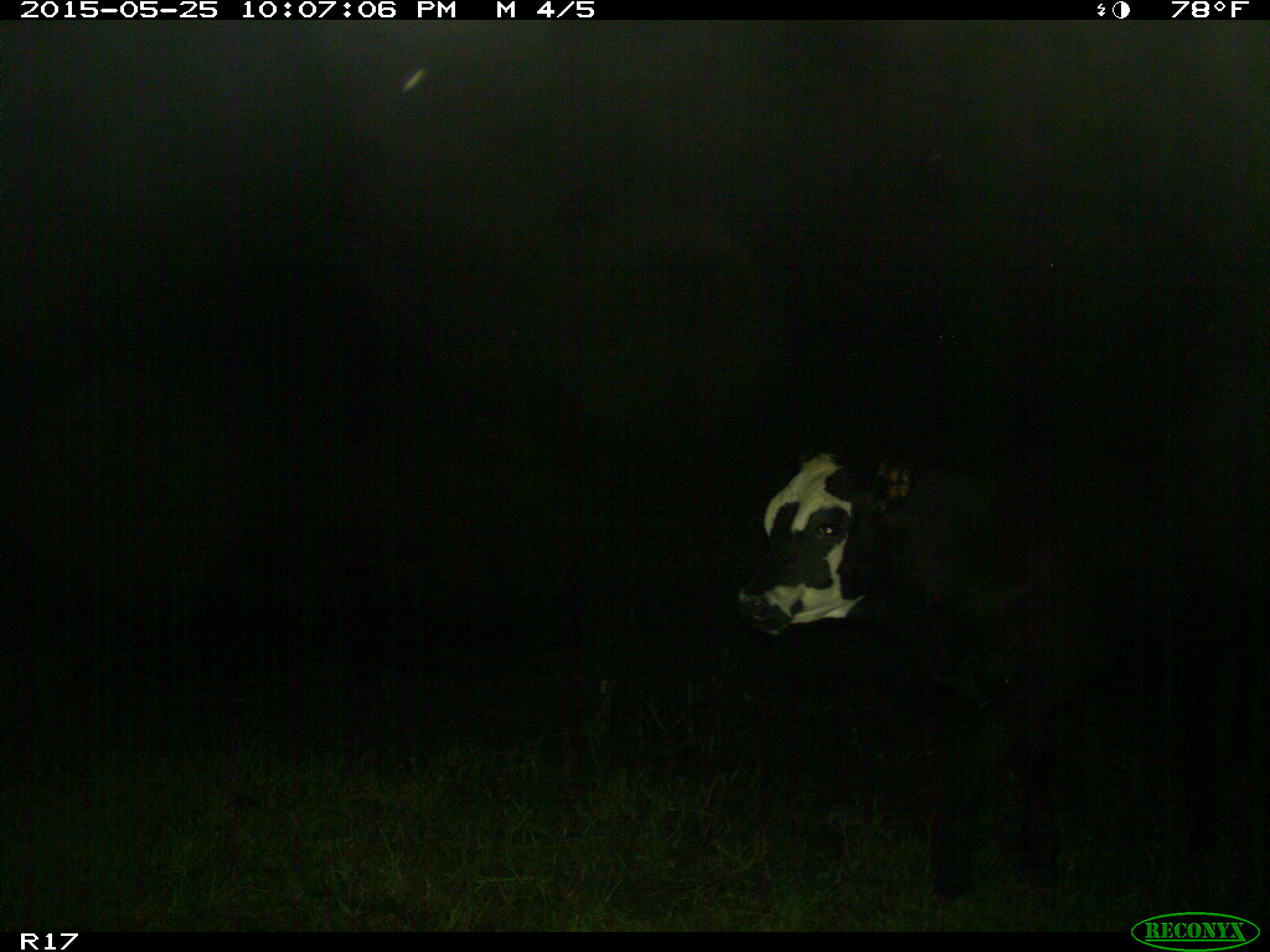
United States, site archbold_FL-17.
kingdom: Animalia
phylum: Chordata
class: Mammalia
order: Artiodactyla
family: Bovidae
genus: Bos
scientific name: Bos taurus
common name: domestic cow